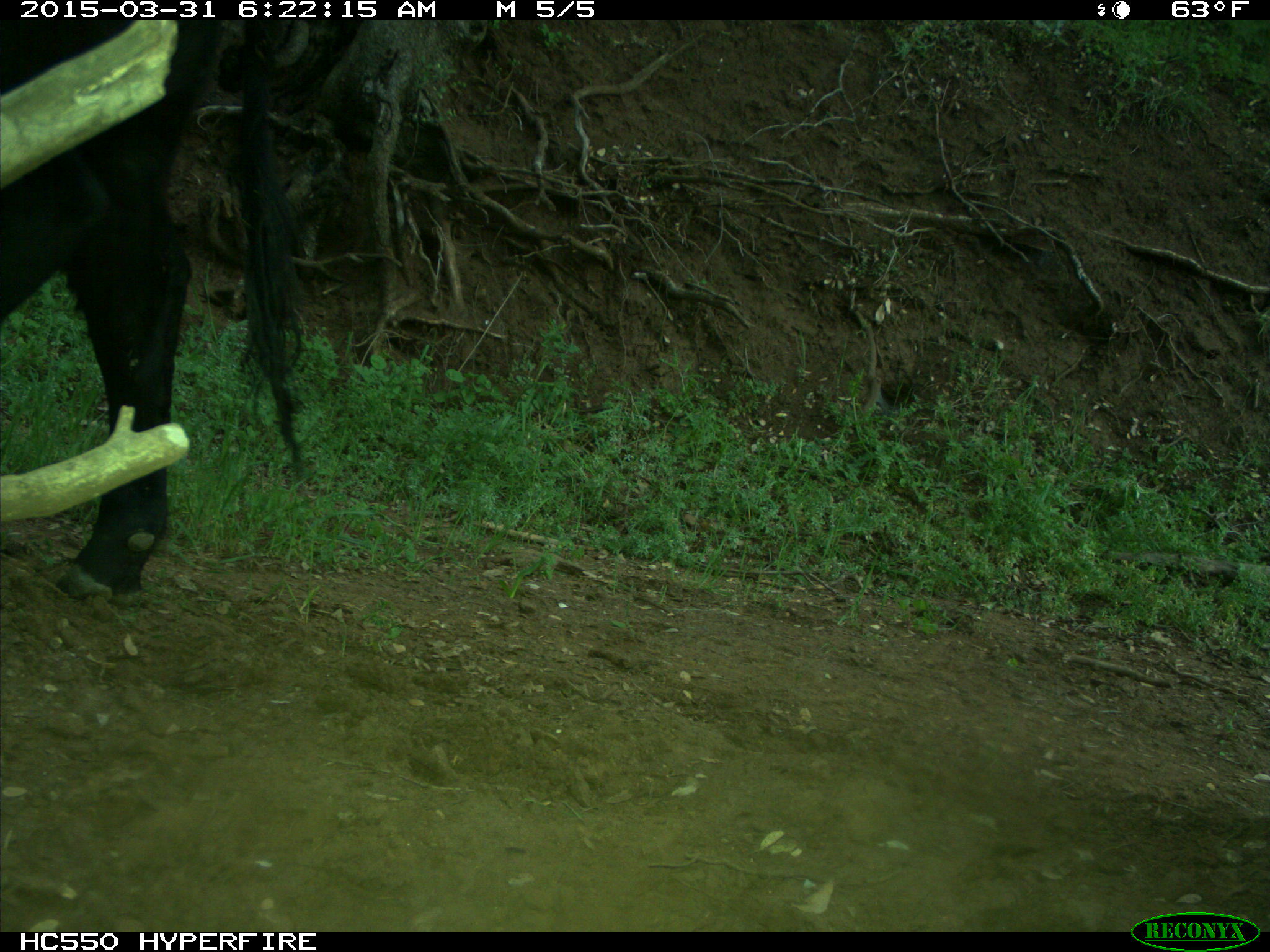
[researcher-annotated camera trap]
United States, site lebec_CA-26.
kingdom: Animalia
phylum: Chordata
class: Mammalia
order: Artiodactyla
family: Bovidae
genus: Bos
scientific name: Bos taurus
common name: domestic cow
Bos taurus (domestic cow).